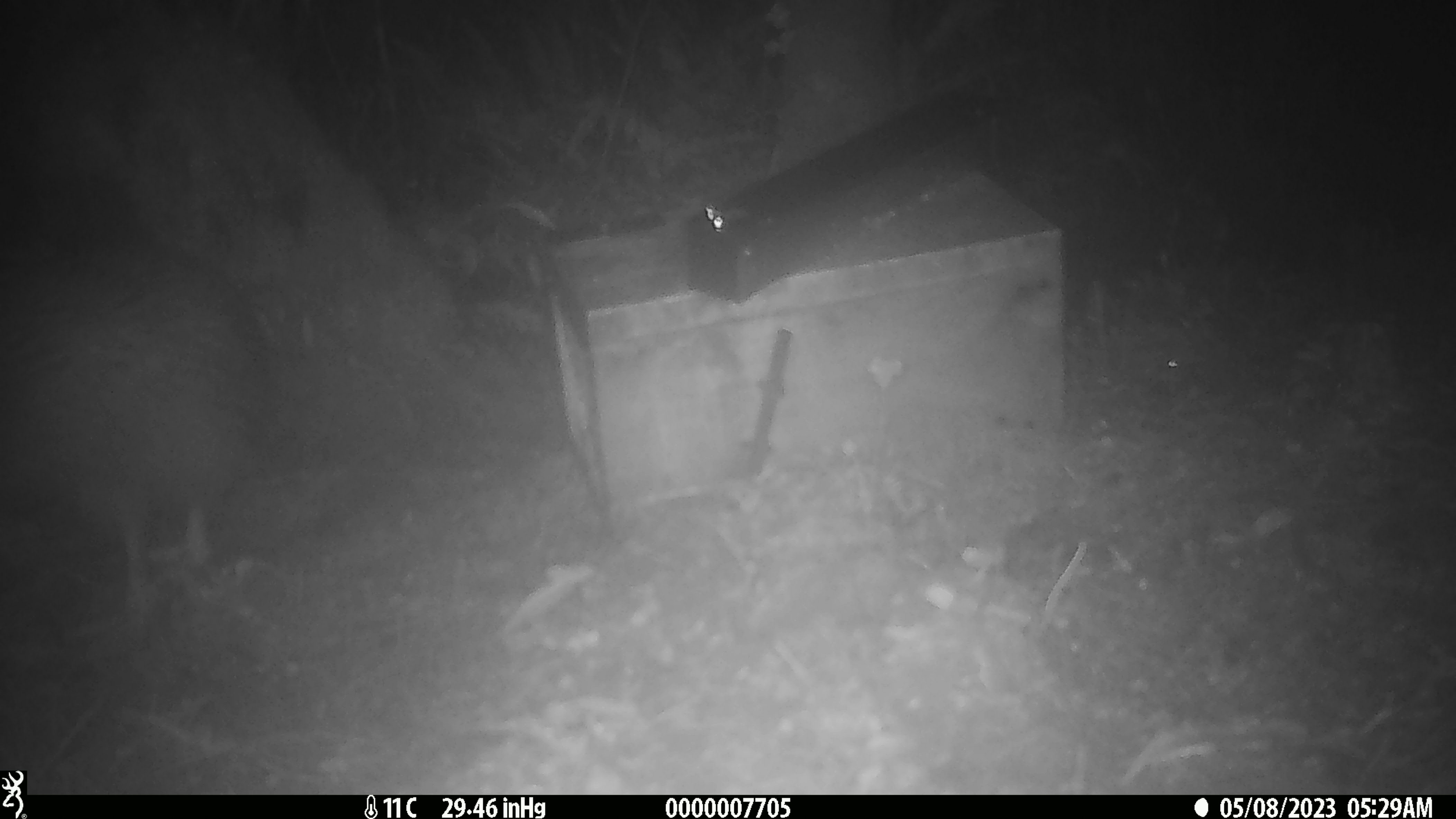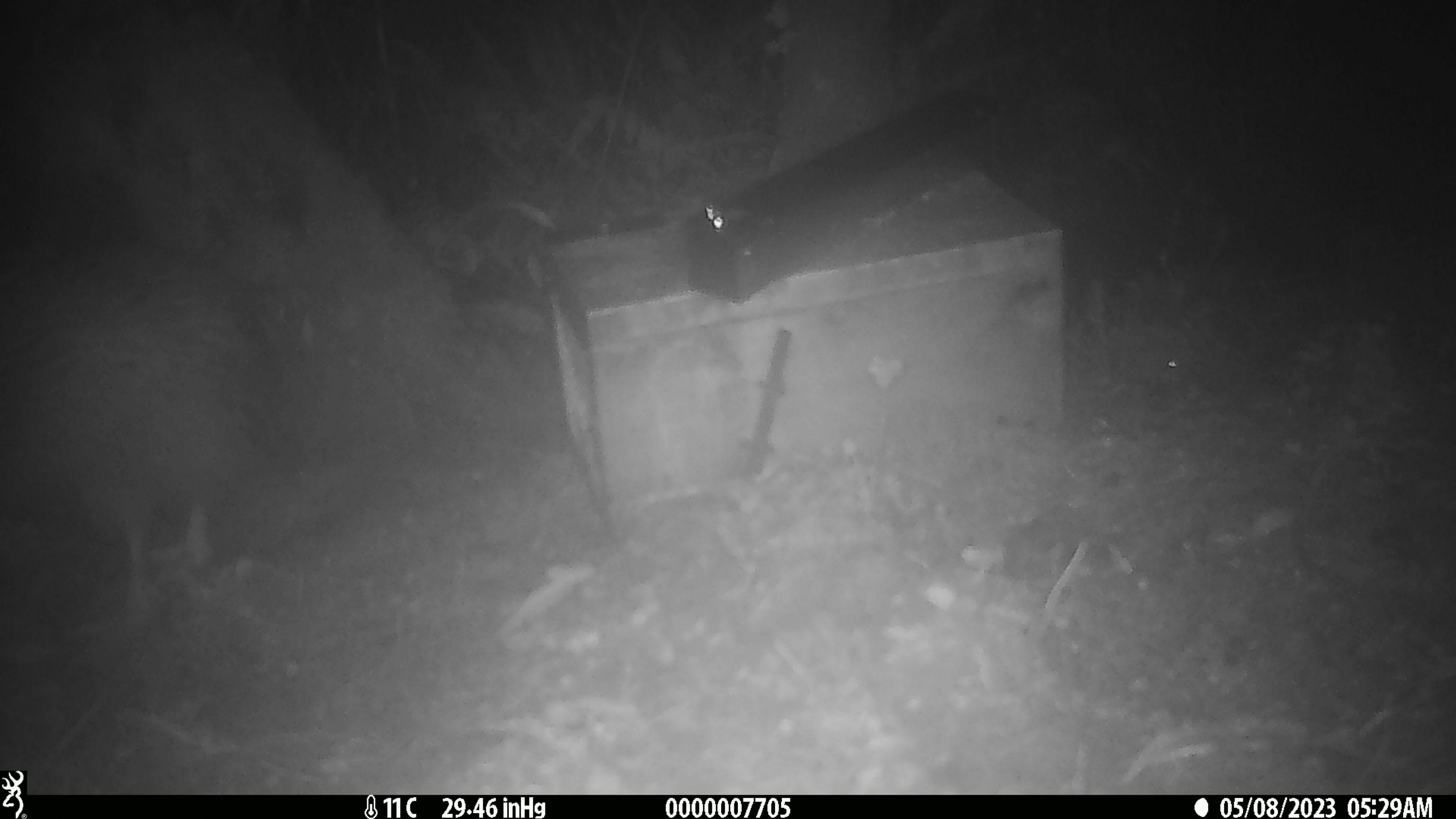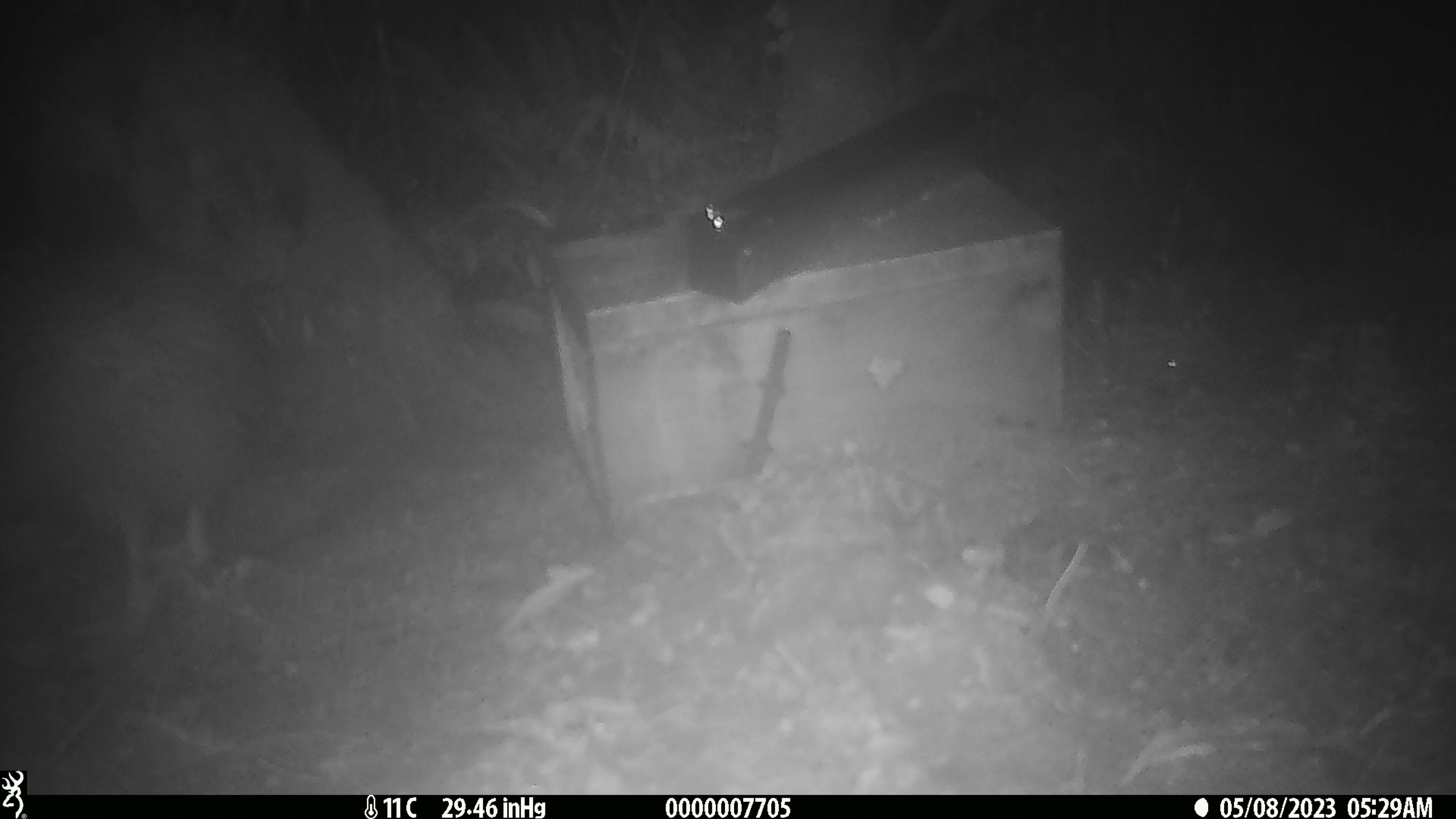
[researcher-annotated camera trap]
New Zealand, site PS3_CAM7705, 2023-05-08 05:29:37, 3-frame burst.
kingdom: Animalia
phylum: Chordata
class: Aves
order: Apterygiformes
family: Apterygidae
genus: Apteryx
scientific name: Apteryx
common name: kiwi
Kiwi (Apteryx).